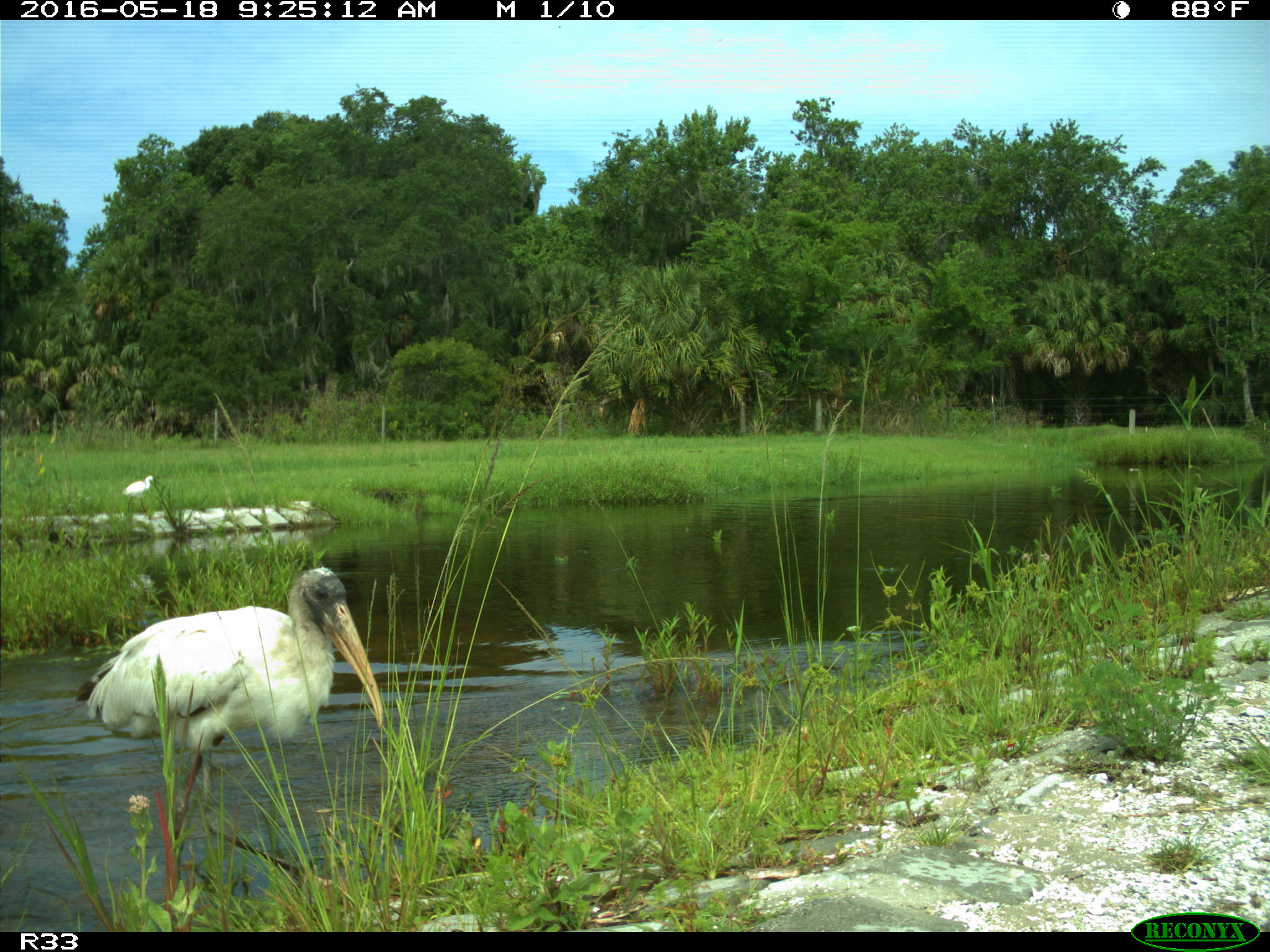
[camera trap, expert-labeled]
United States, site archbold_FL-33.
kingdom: Animalia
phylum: Chordata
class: Aves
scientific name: Aves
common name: birds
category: unidentified bird